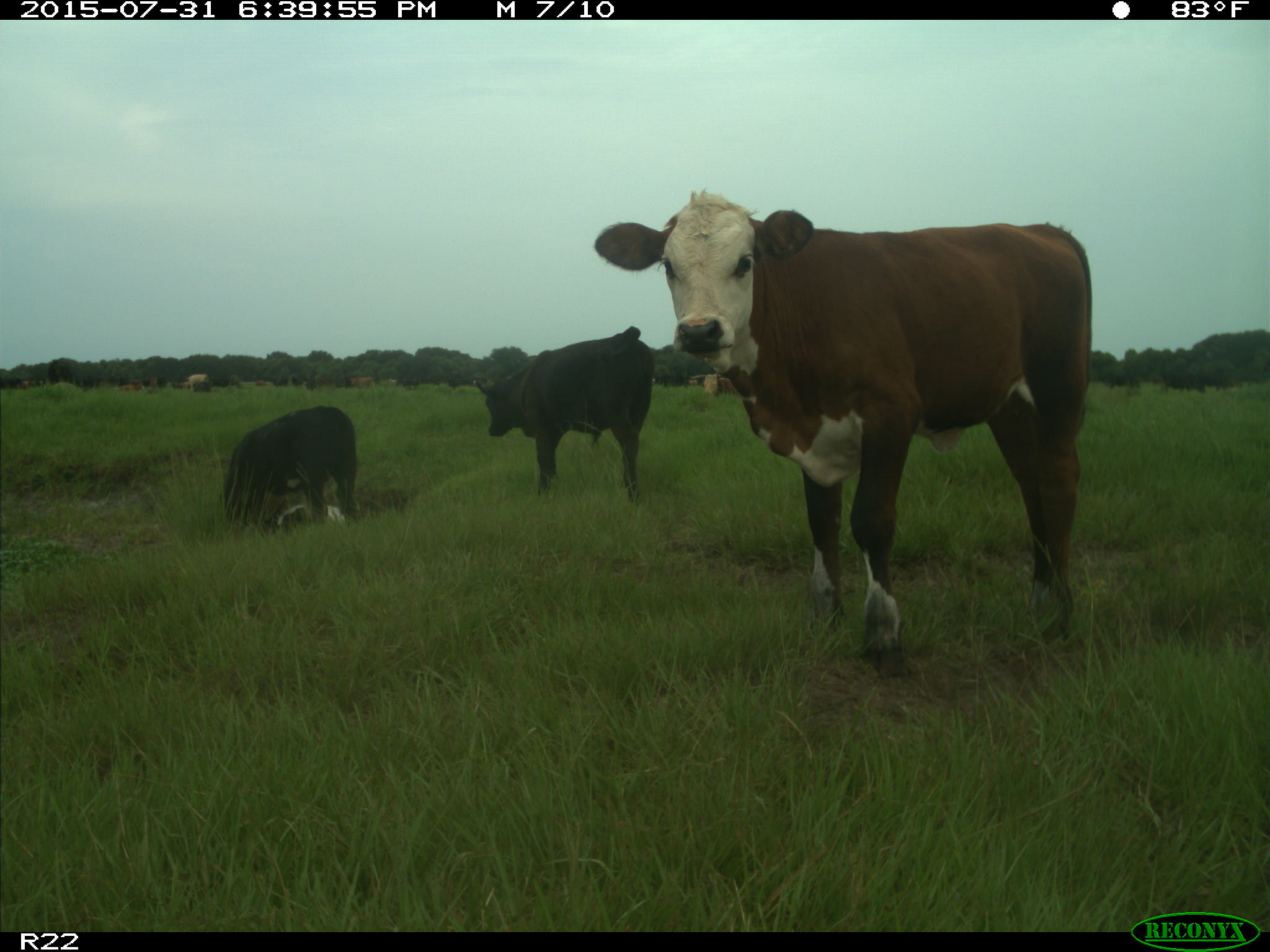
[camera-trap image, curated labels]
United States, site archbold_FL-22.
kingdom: Animalia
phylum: Chordata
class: Mammalia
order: Artiodactyla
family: Bovidae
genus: Bos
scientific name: Bos taurus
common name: domestic cow